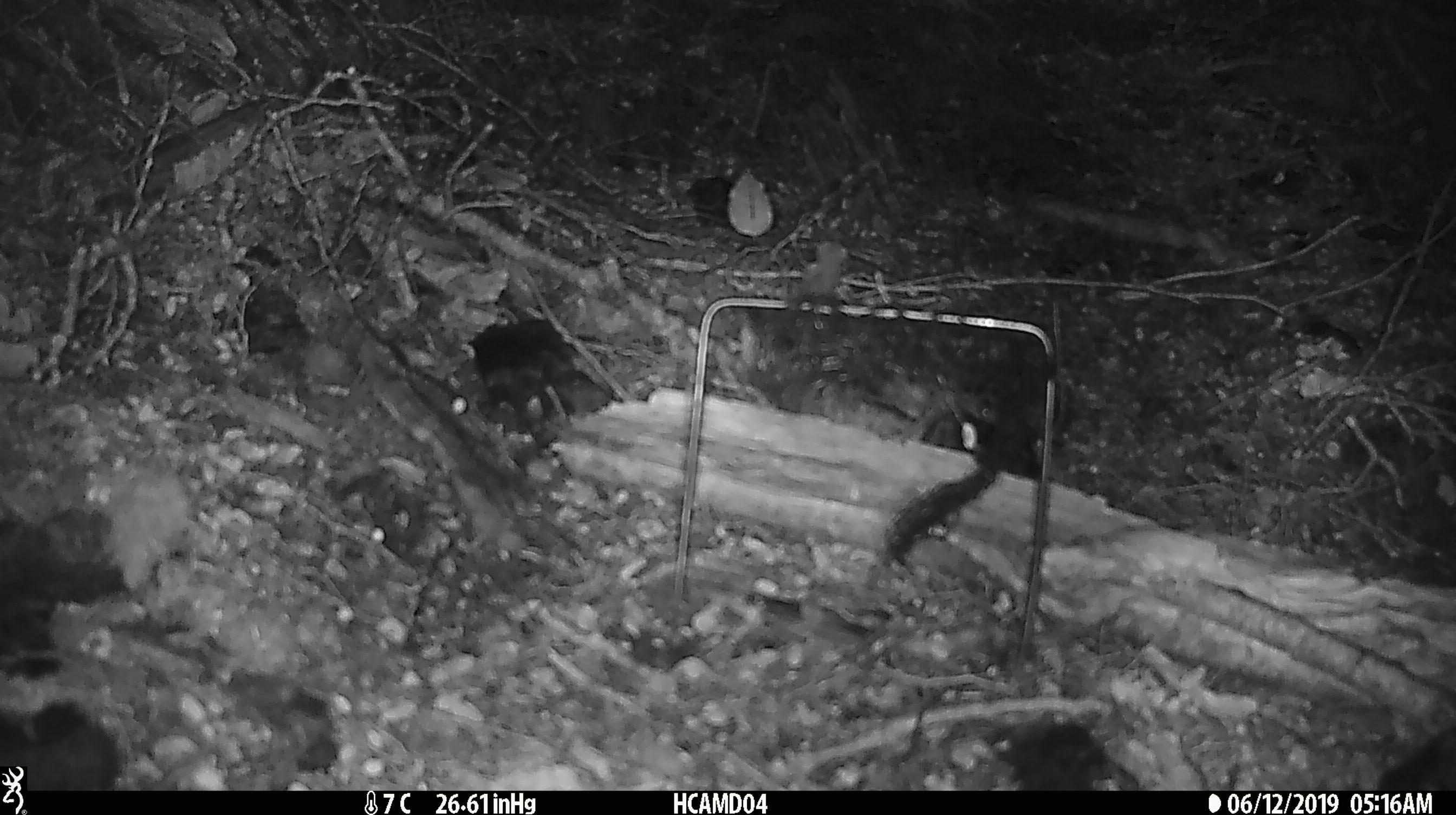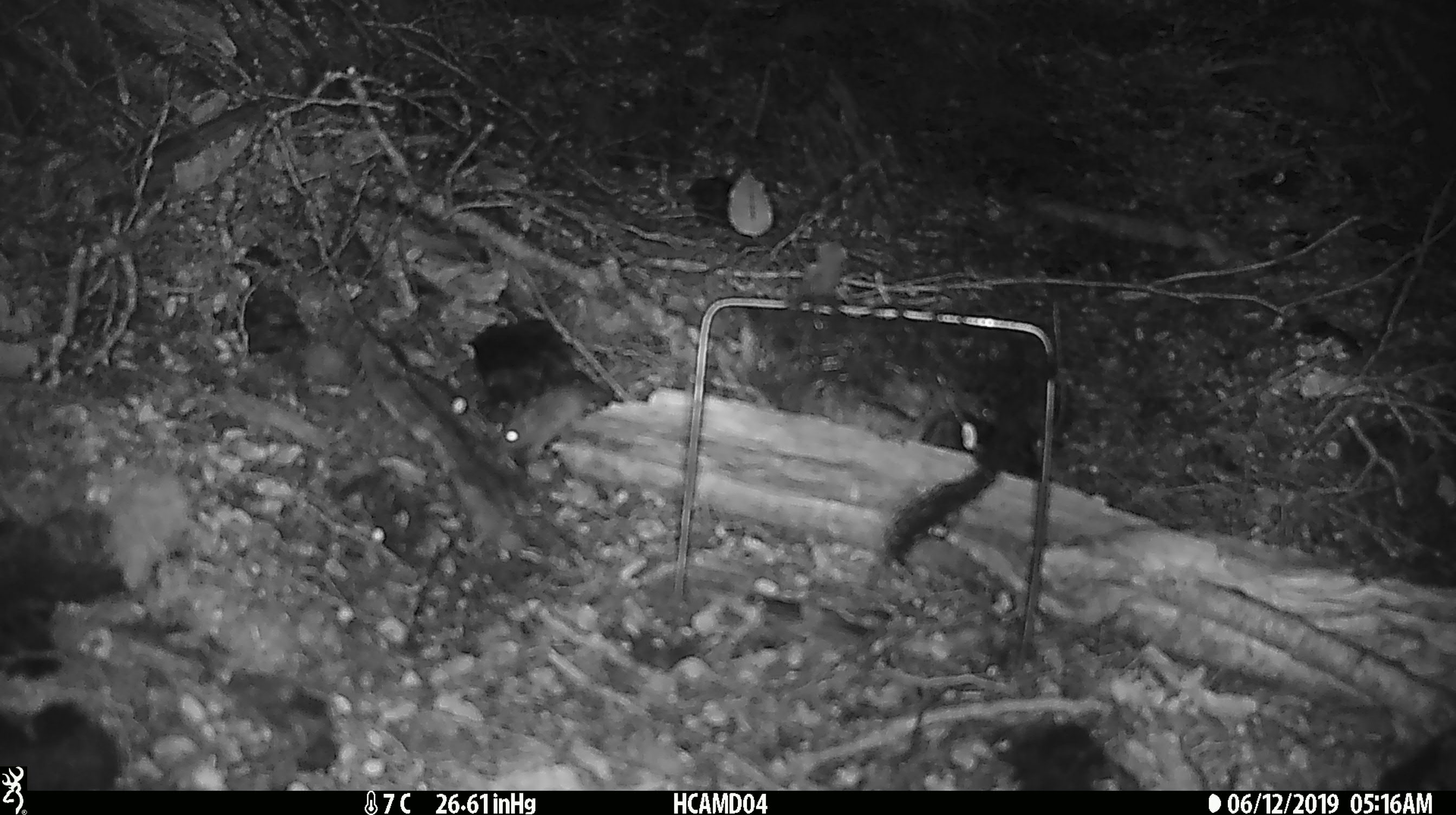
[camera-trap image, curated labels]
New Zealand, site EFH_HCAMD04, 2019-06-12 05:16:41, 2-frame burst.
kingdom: Animalia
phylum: Chordata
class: Mammalia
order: Rodentia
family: Muridae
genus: Mus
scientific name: Mus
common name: mouse